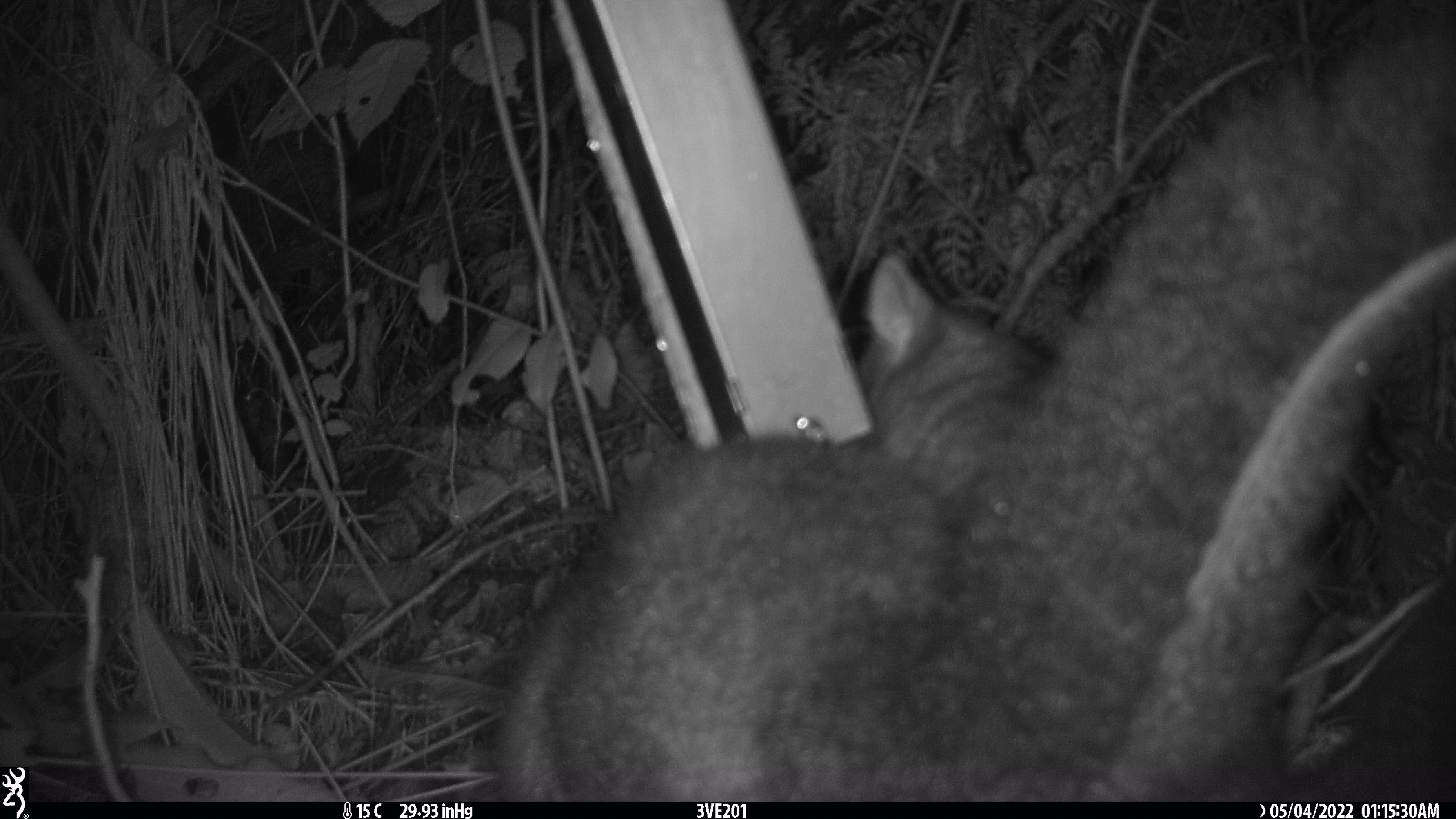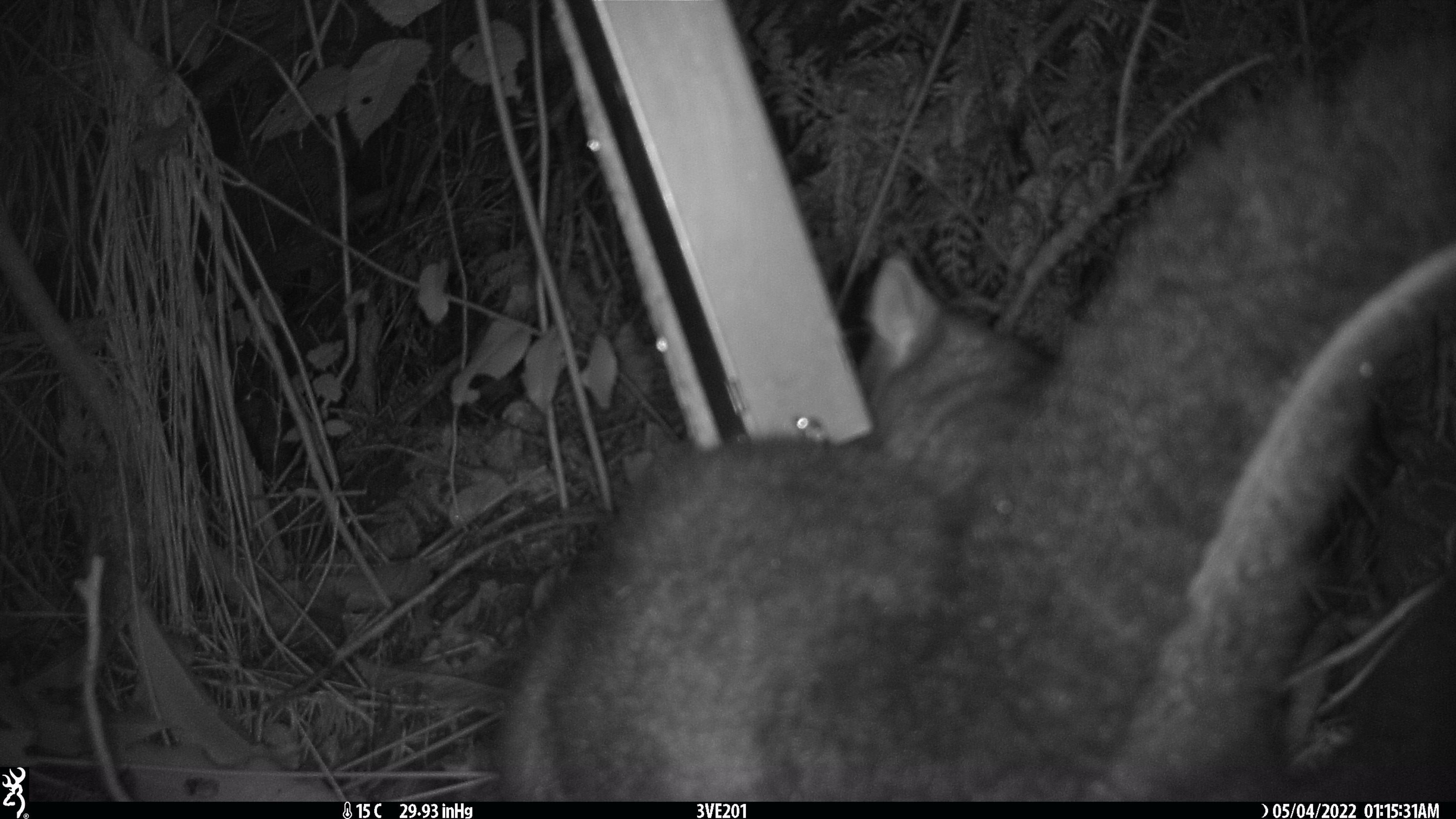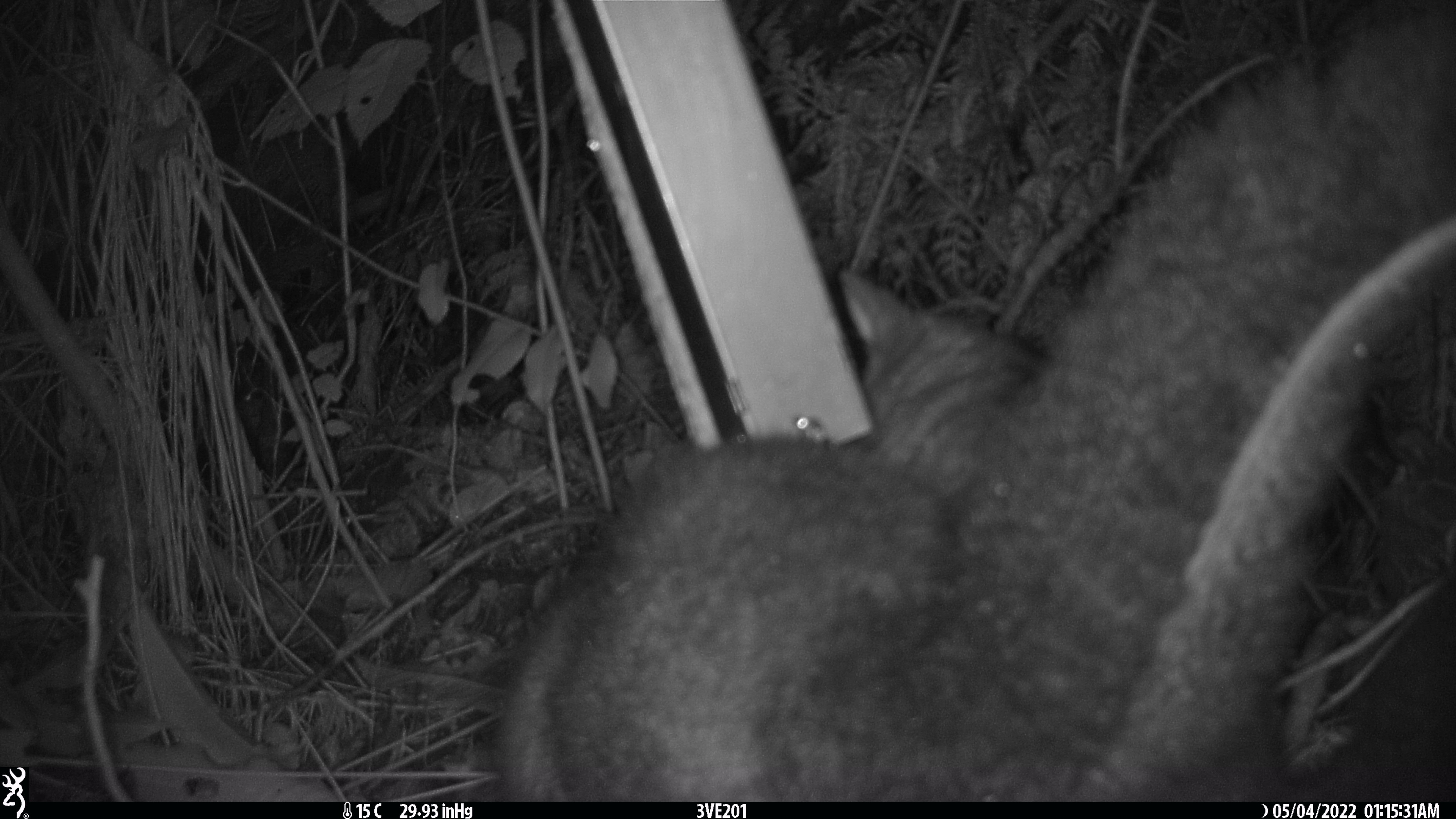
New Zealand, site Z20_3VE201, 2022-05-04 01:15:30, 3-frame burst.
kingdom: Animalia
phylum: Chordata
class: Mammalia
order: Diprotodontia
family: Phalangeridae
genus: Trichosurus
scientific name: Trichosurus vulpecula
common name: common brushtail possum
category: possum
Possum (common brushtail possum) (Trichosurus vulpecula).